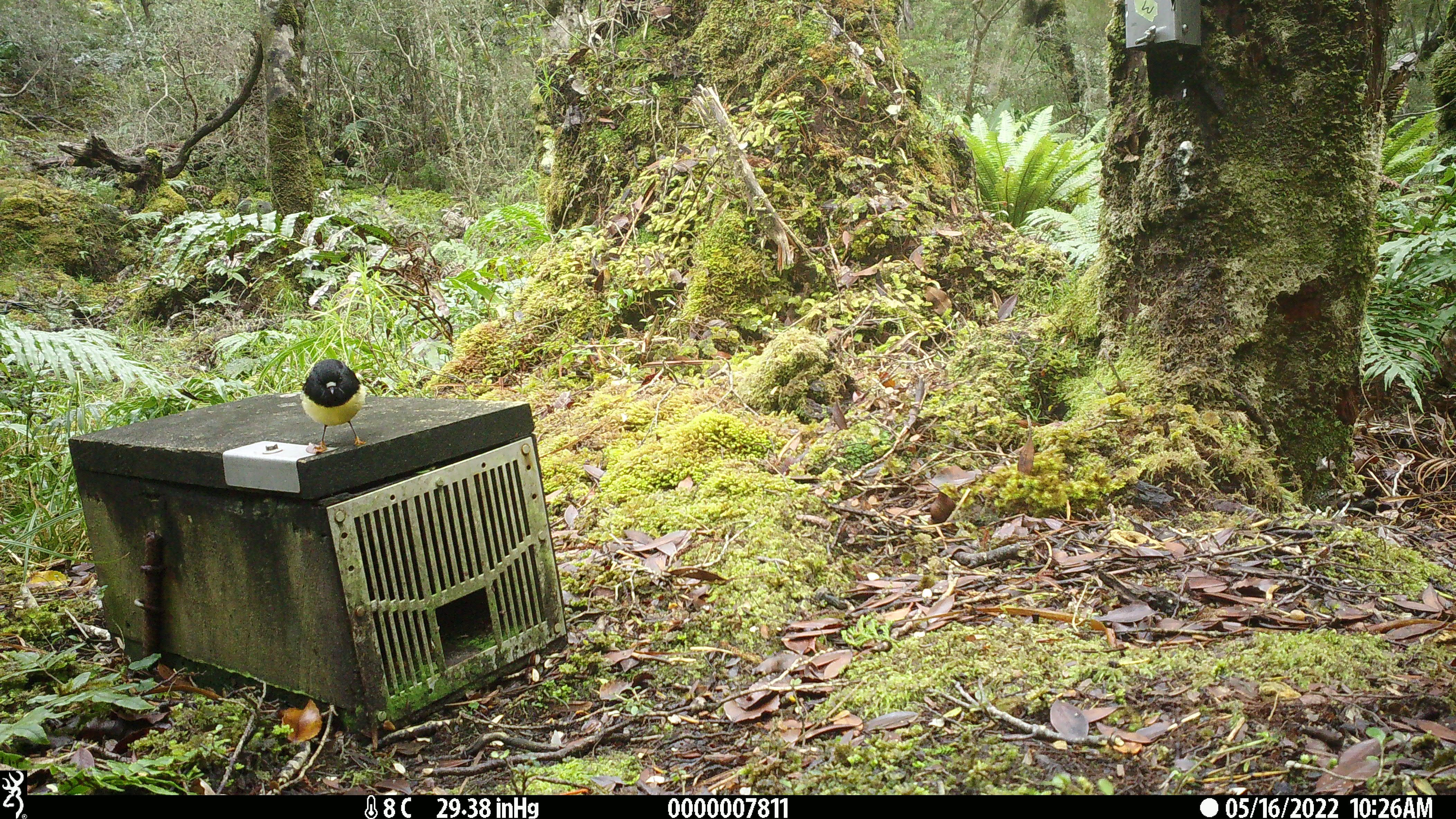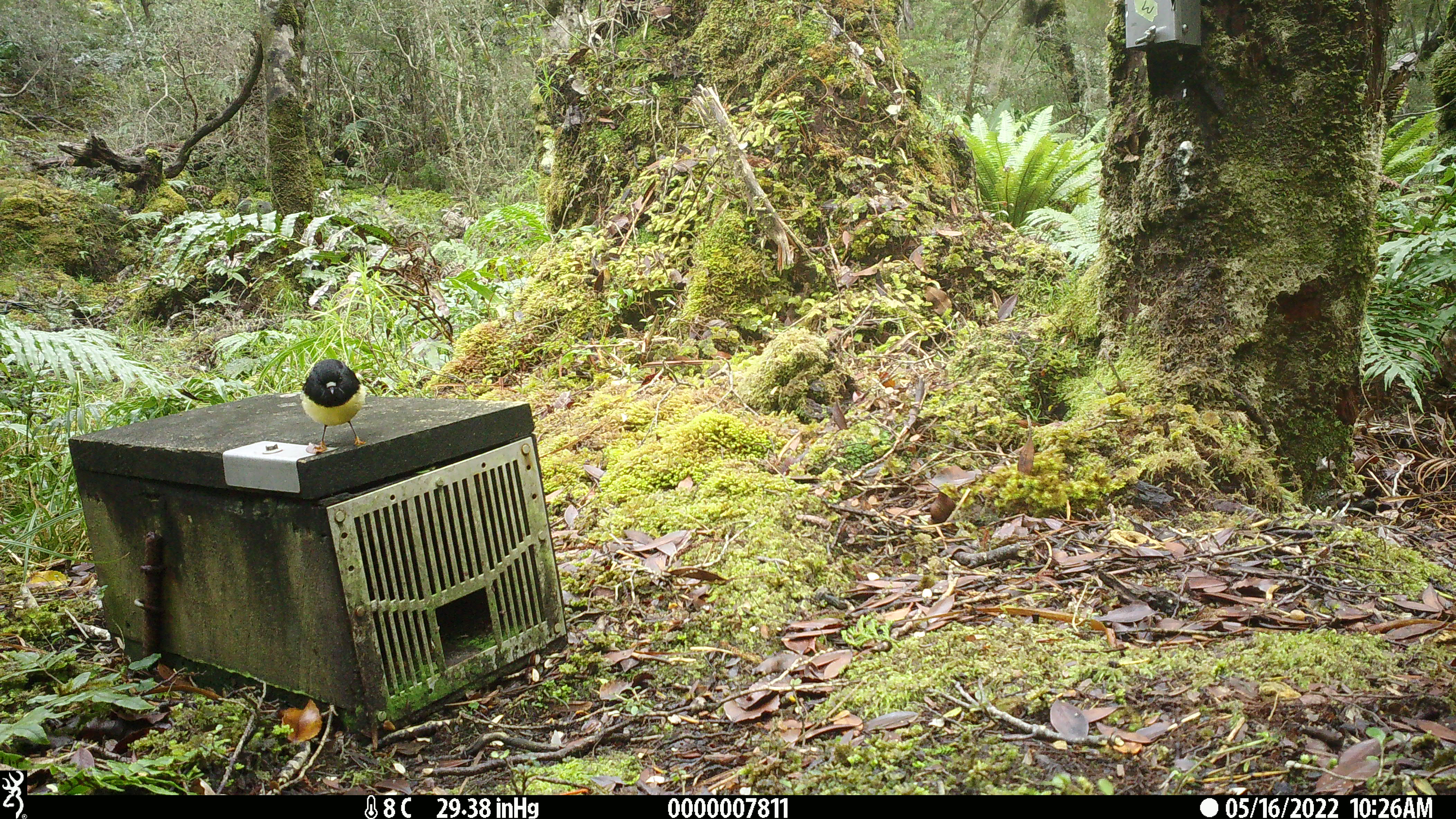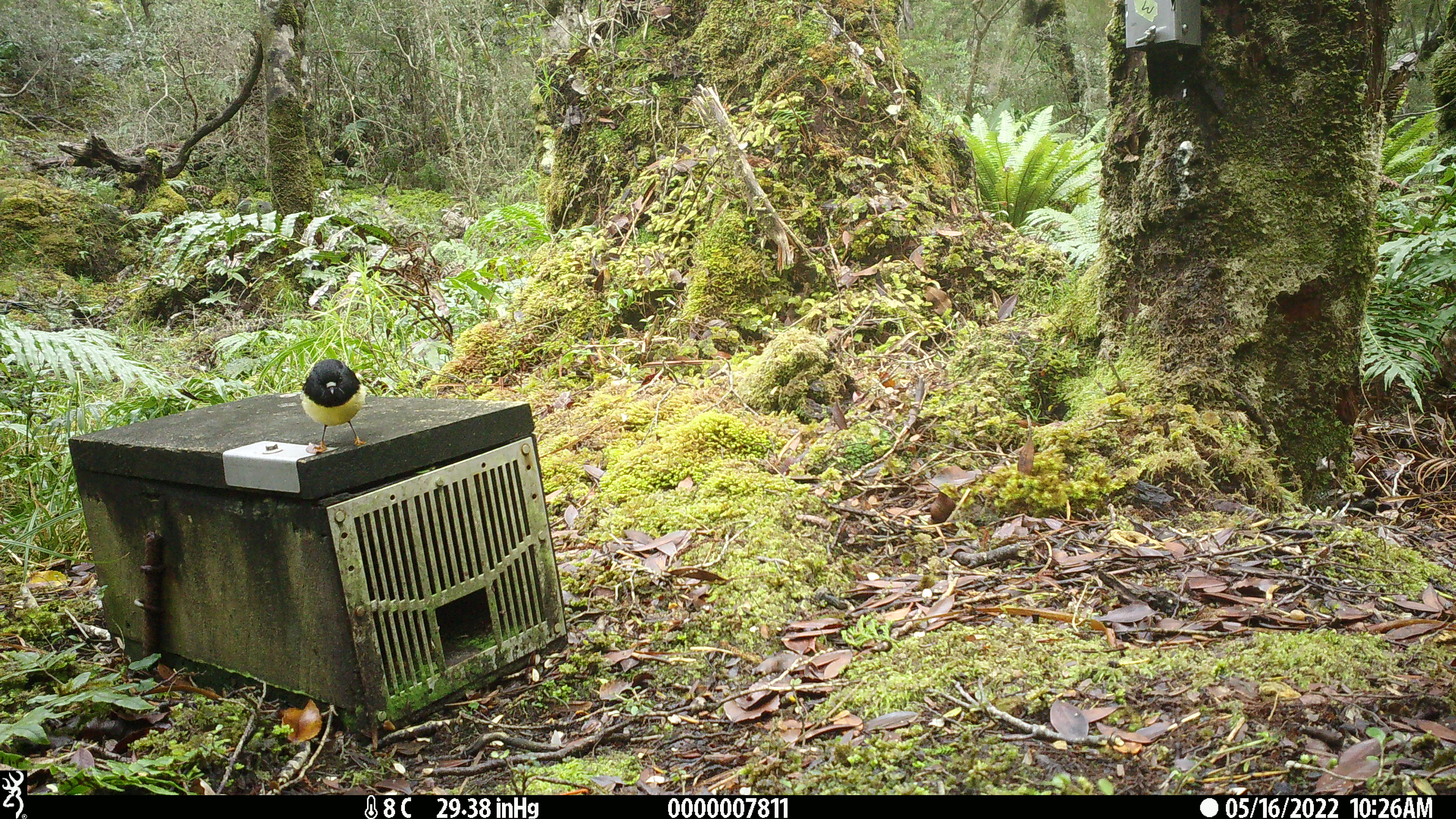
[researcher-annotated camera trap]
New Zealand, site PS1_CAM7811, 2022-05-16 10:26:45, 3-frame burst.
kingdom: Animalia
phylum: Chordata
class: Aves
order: Passeriformes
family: Petroicidae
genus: Petroica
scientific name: Petroica macrocephala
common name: tomtit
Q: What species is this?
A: Tomtit (Petroica macrocephala).